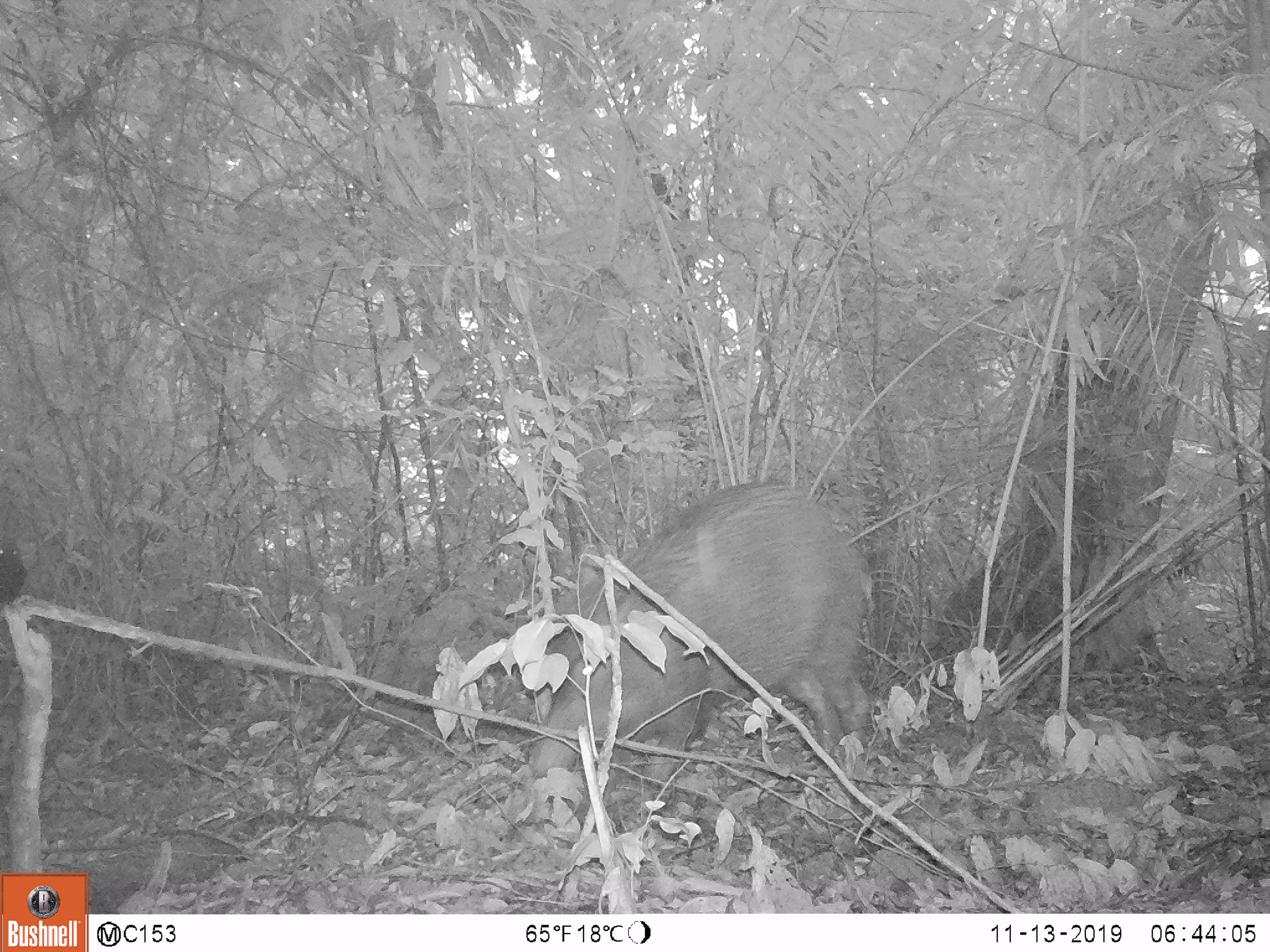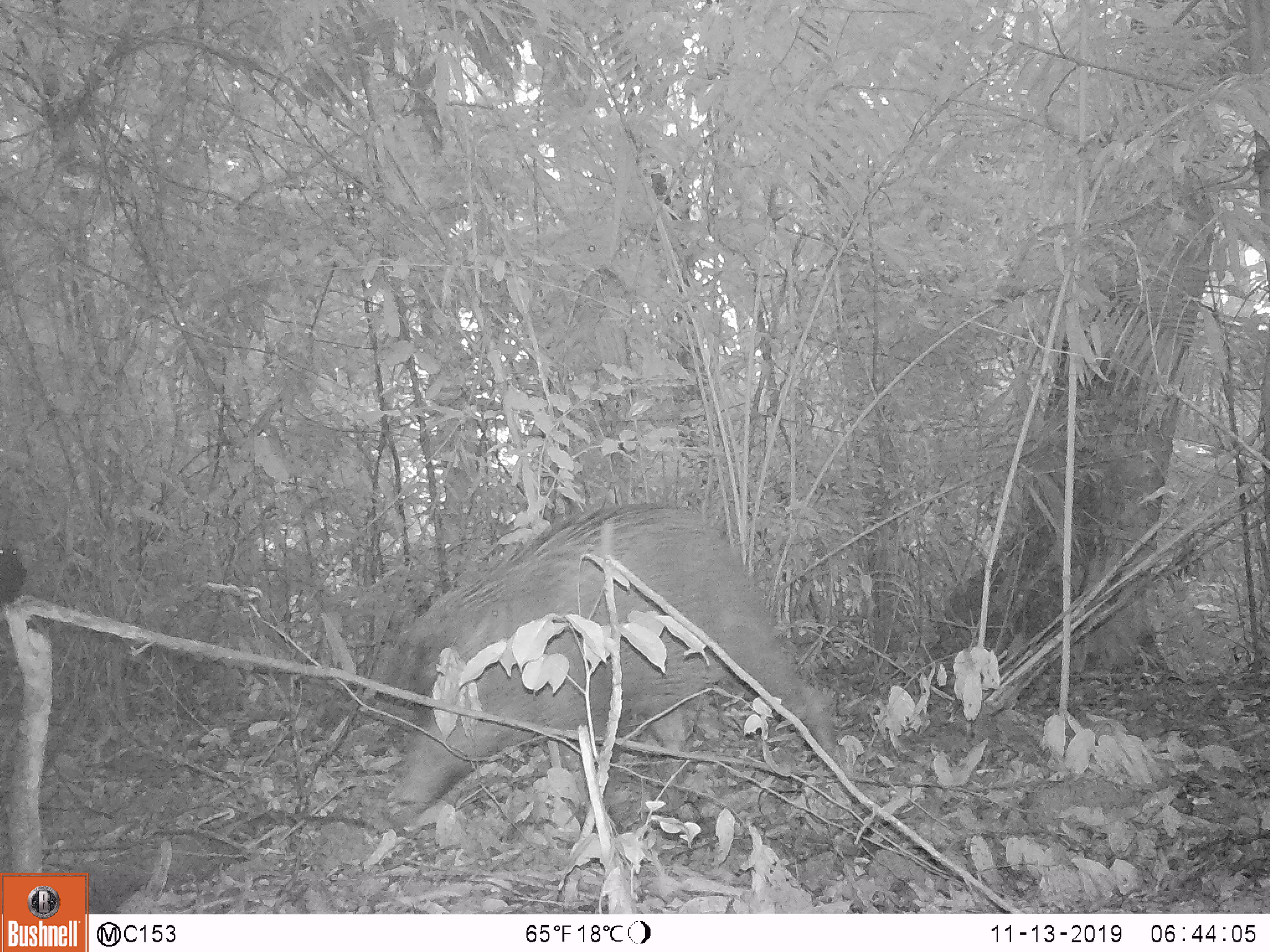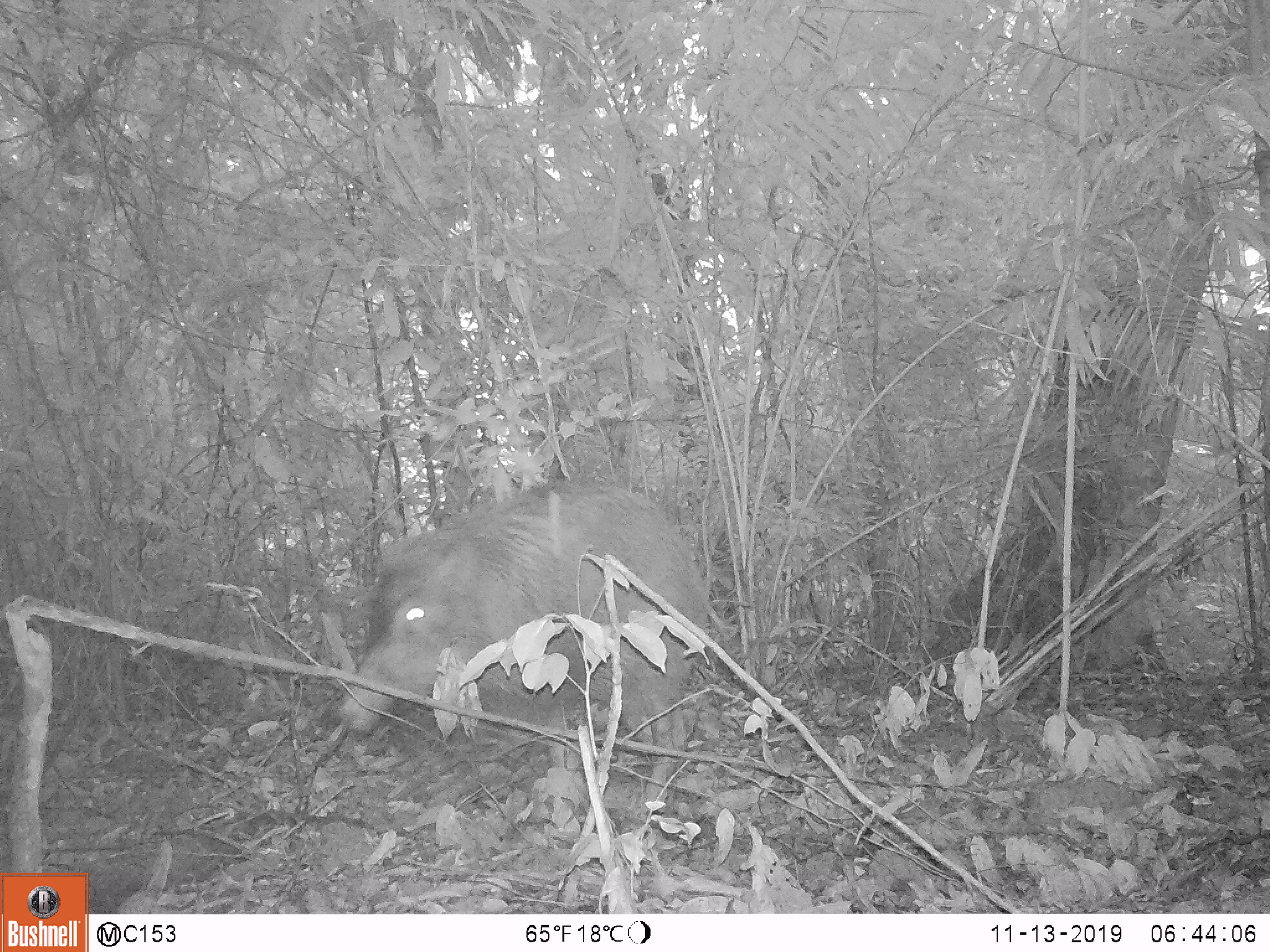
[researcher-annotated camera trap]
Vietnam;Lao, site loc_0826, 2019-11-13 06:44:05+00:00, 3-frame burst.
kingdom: Animalia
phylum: Chordata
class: Mammalia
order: Artiodactyla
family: Suidae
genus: Sus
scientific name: Sus scrofa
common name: eurasian wild pig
Eurasian wild pig (Sus scrofa). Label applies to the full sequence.